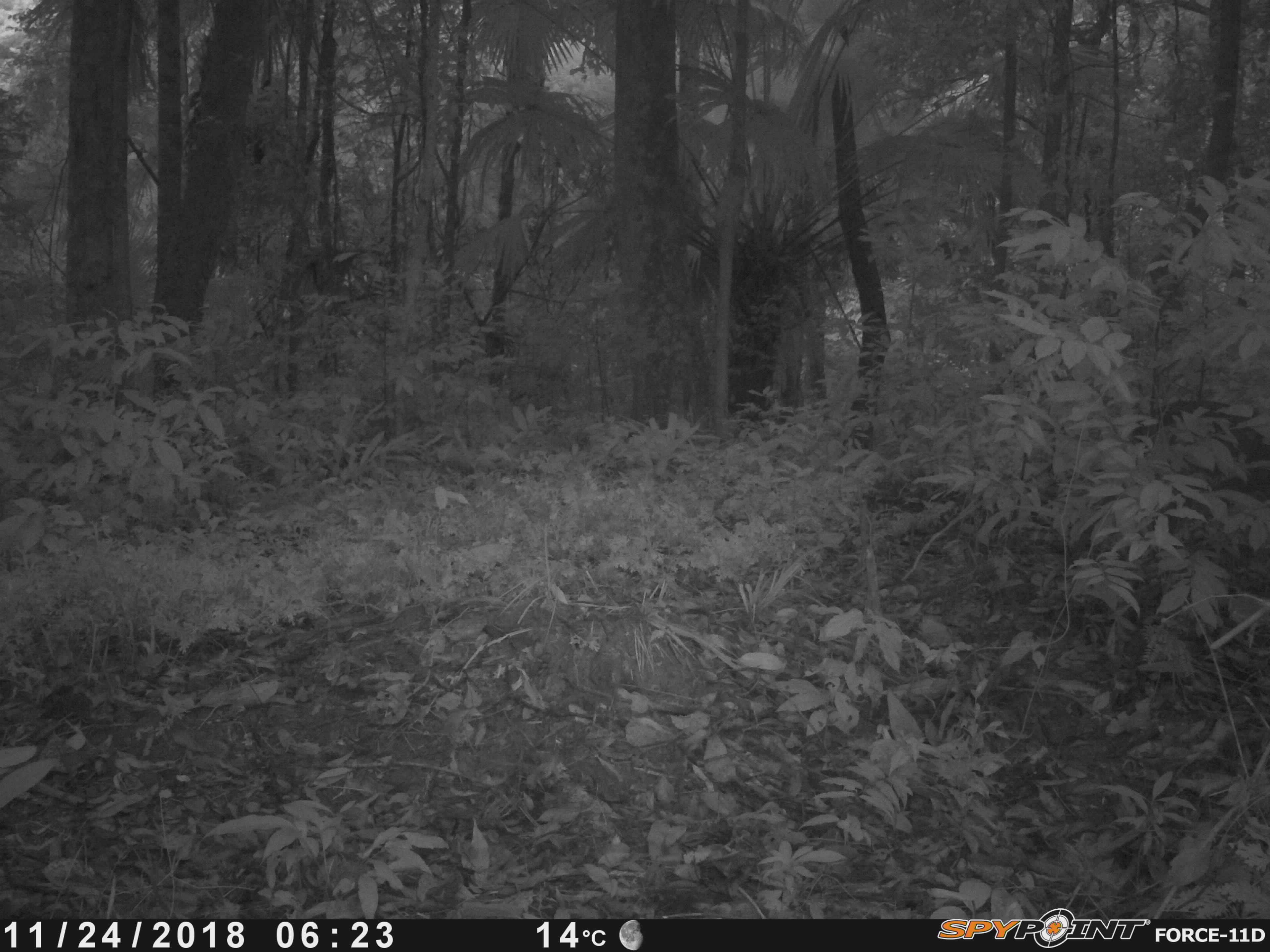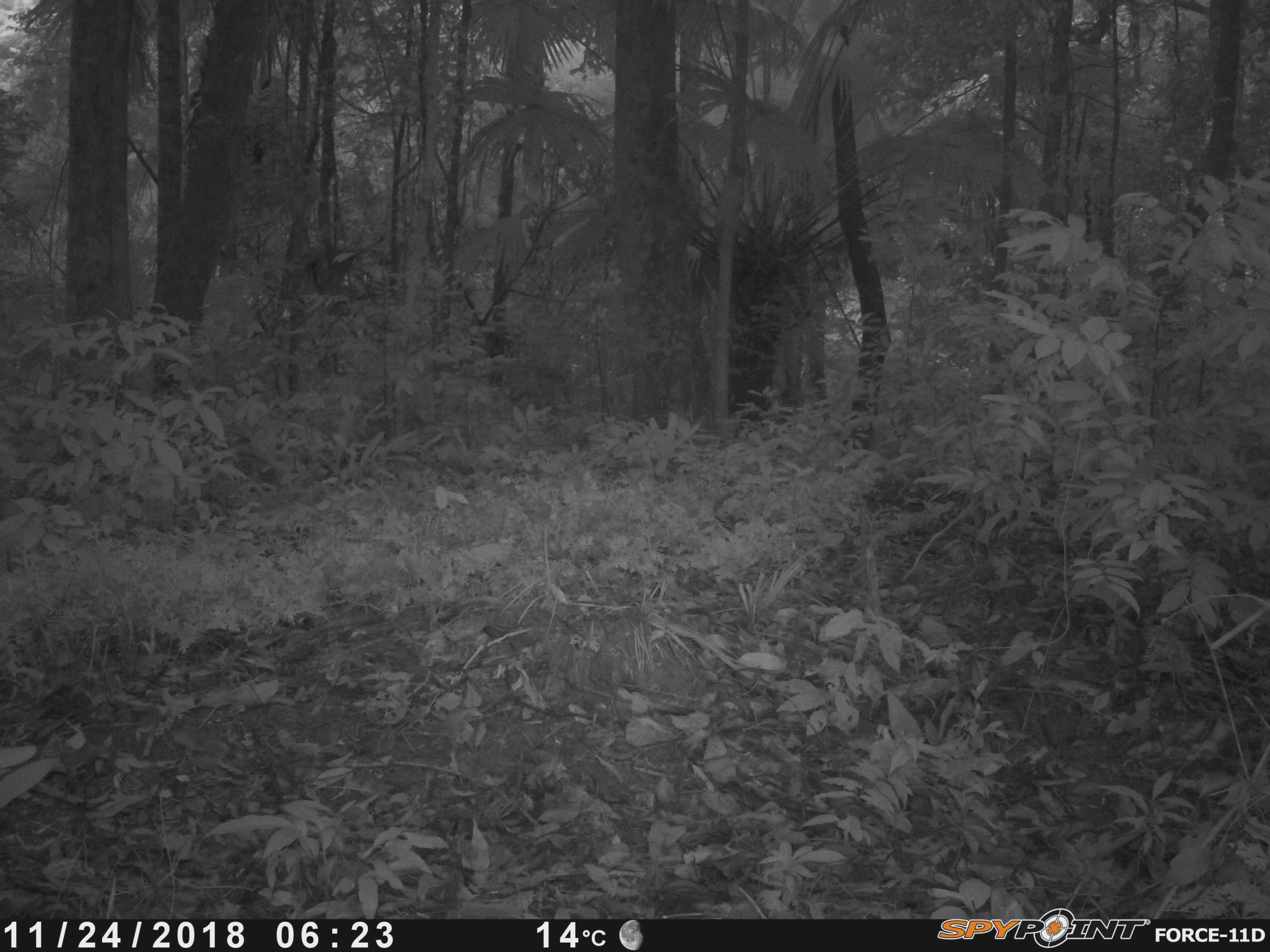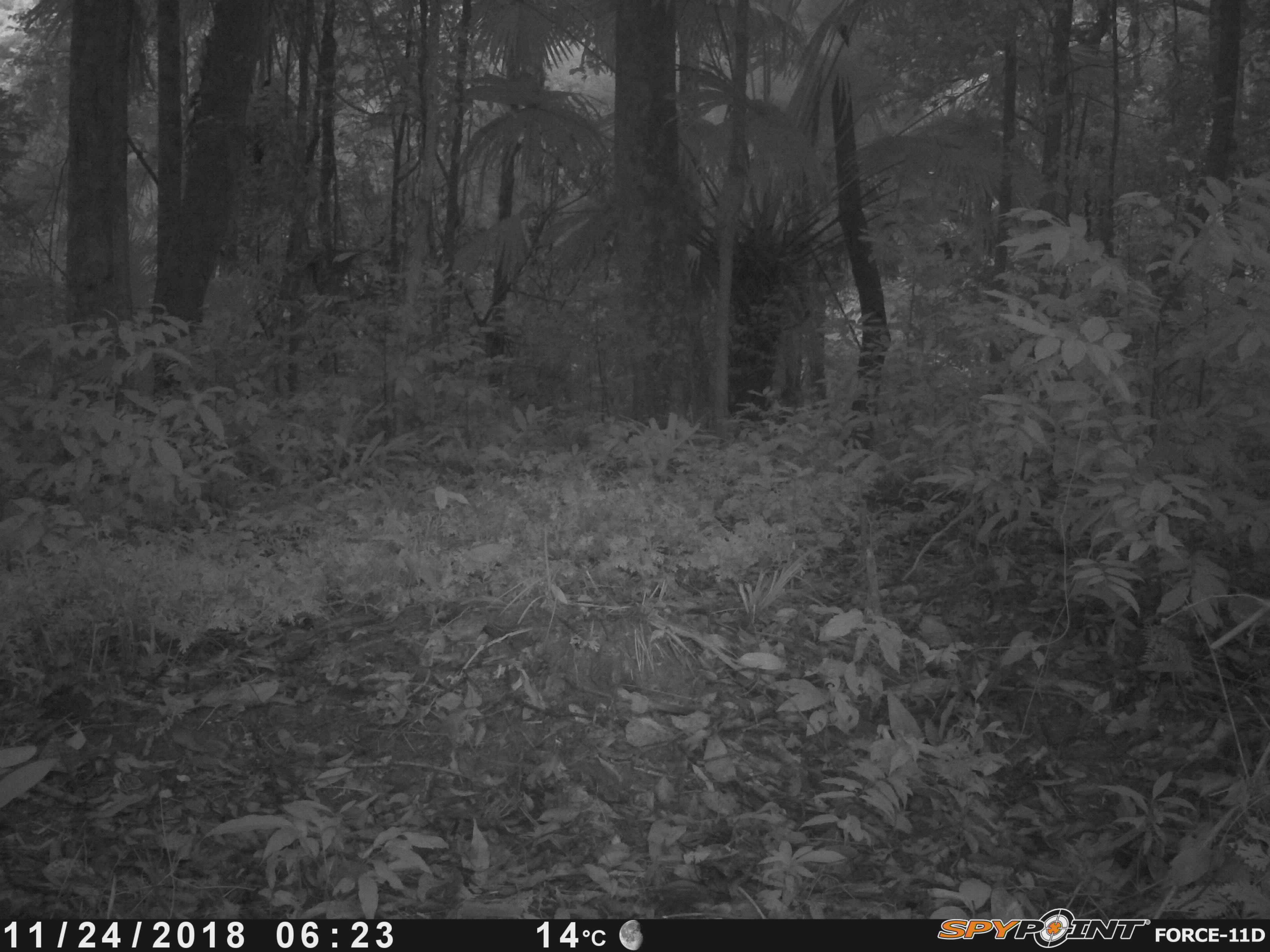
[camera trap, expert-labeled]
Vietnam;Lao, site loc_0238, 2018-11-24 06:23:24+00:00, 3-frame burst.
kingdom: Animalia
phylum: Chordata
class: Mammalia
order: Artiodactyla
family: Cervidae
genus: Muntiacus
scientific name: Muntiacus vuquangensis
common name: large-antlered muntjac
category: large antlered muntjac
Large antlered muntjac (large-antlered muntjac) (Muntiacus vuquangensis). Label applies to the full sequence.